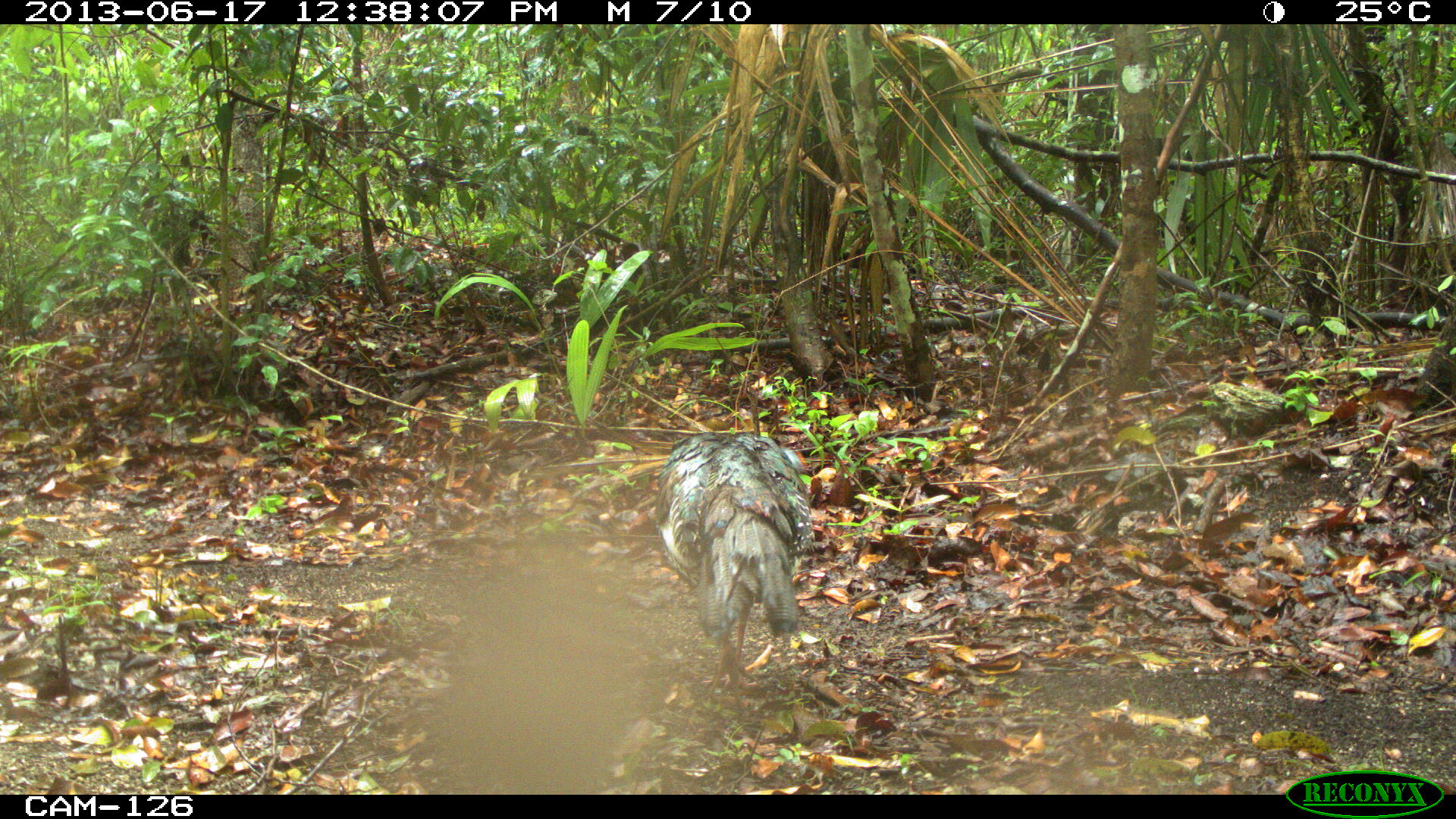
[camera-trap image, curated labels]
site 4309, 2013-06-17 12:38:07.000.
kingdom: Animalia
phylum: Chordata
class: Aves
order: Galliformes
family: Phasianidae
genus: Meleagris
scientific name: Meleagris ocellata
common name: ocellated turkey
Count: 1.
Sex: female.